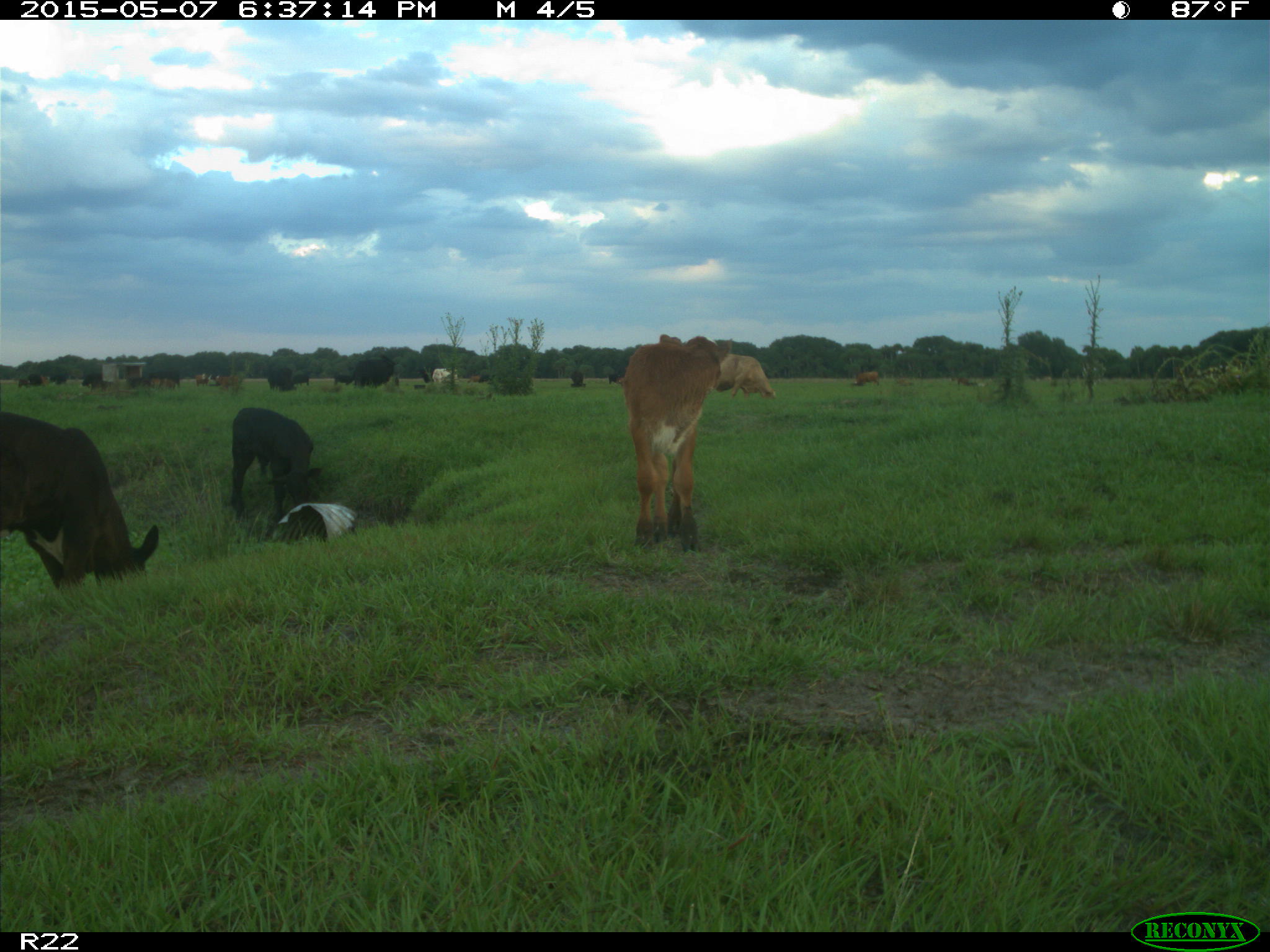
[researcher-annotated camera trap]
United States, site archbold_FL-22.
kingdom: Animalia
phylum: Chordata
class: Mammalia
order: Artiodactyla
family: Bovidae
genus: Bos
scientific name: Bos taurus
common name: domestic cow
Bos taurus (domestic cow).